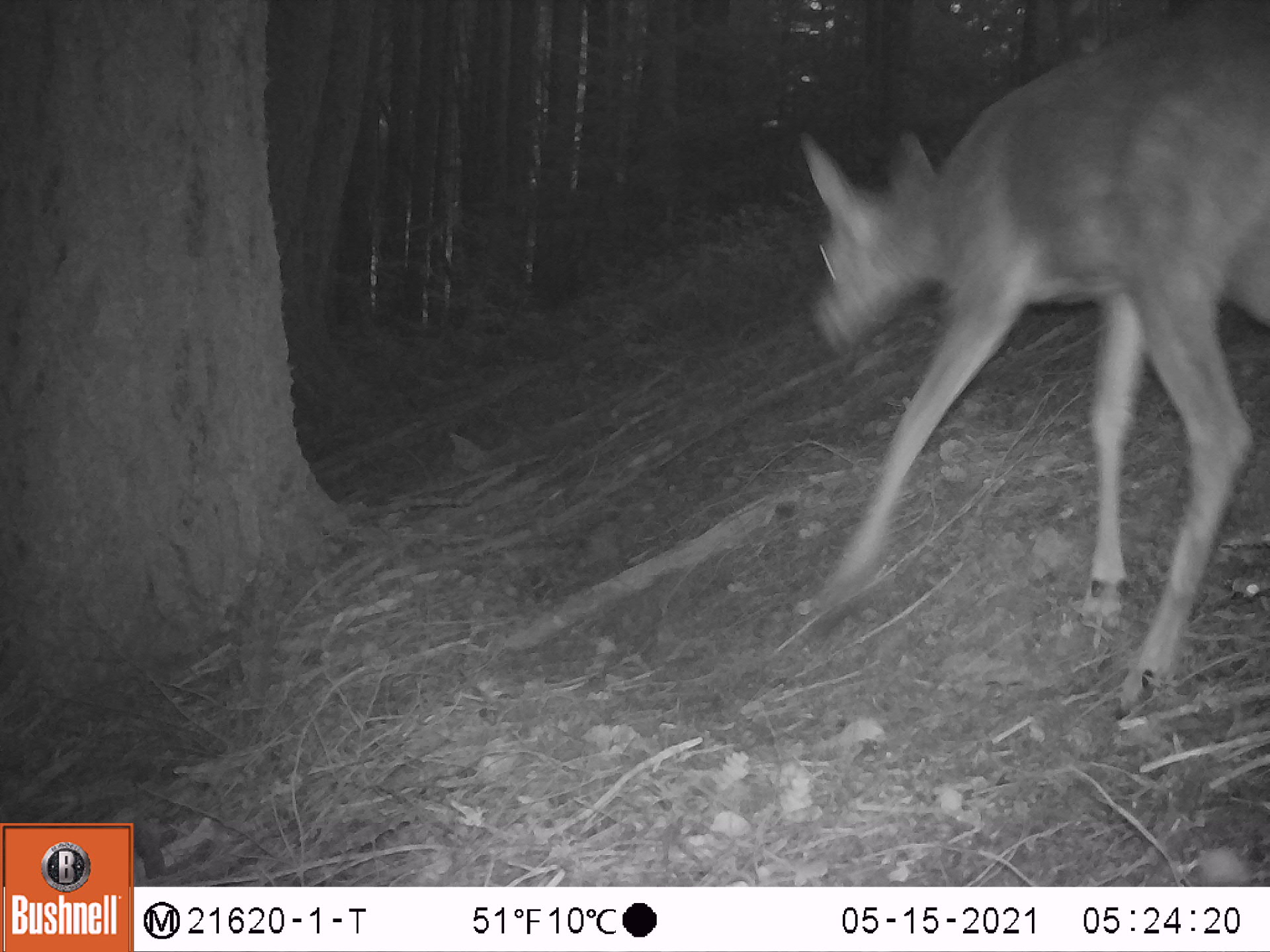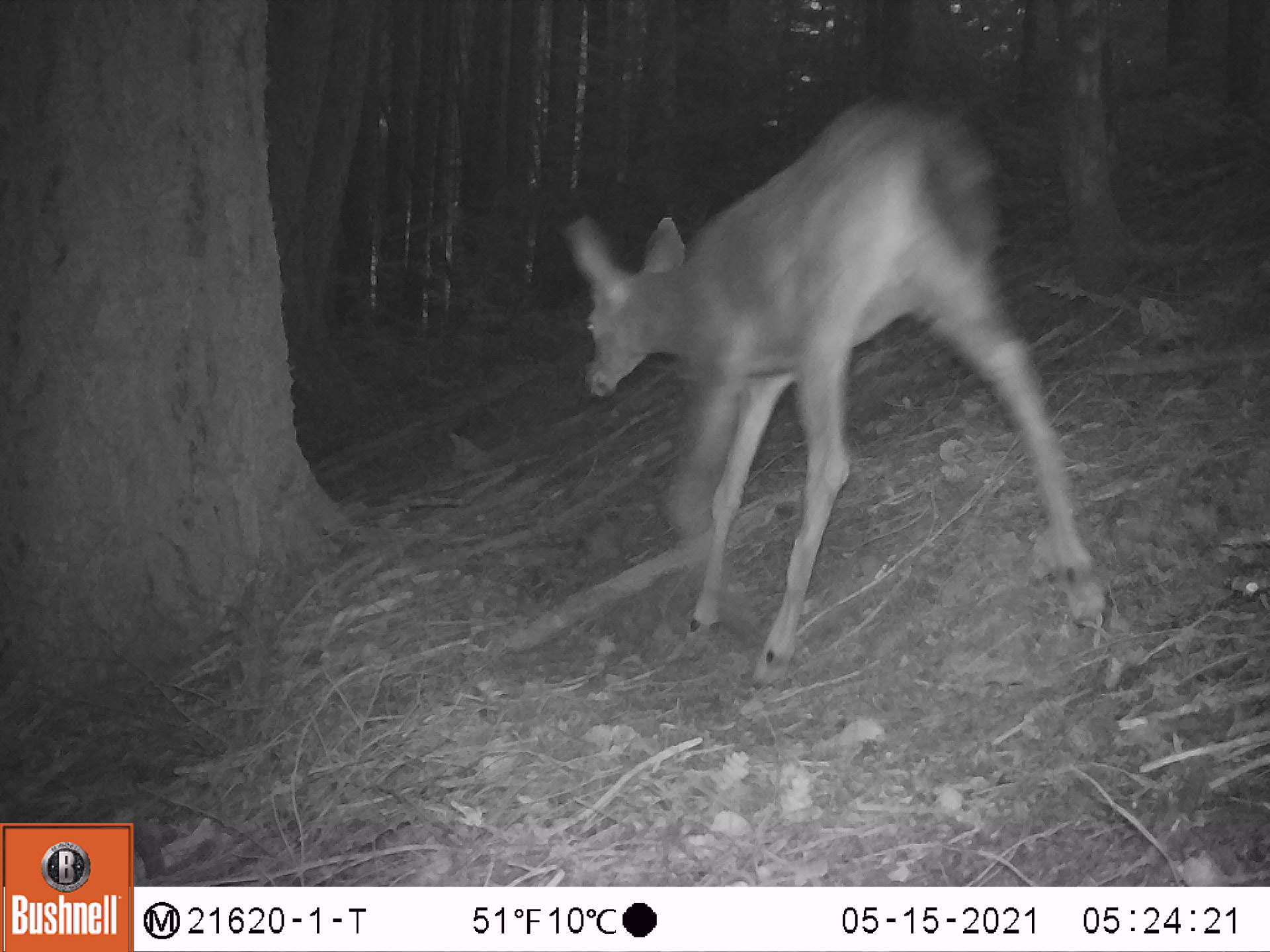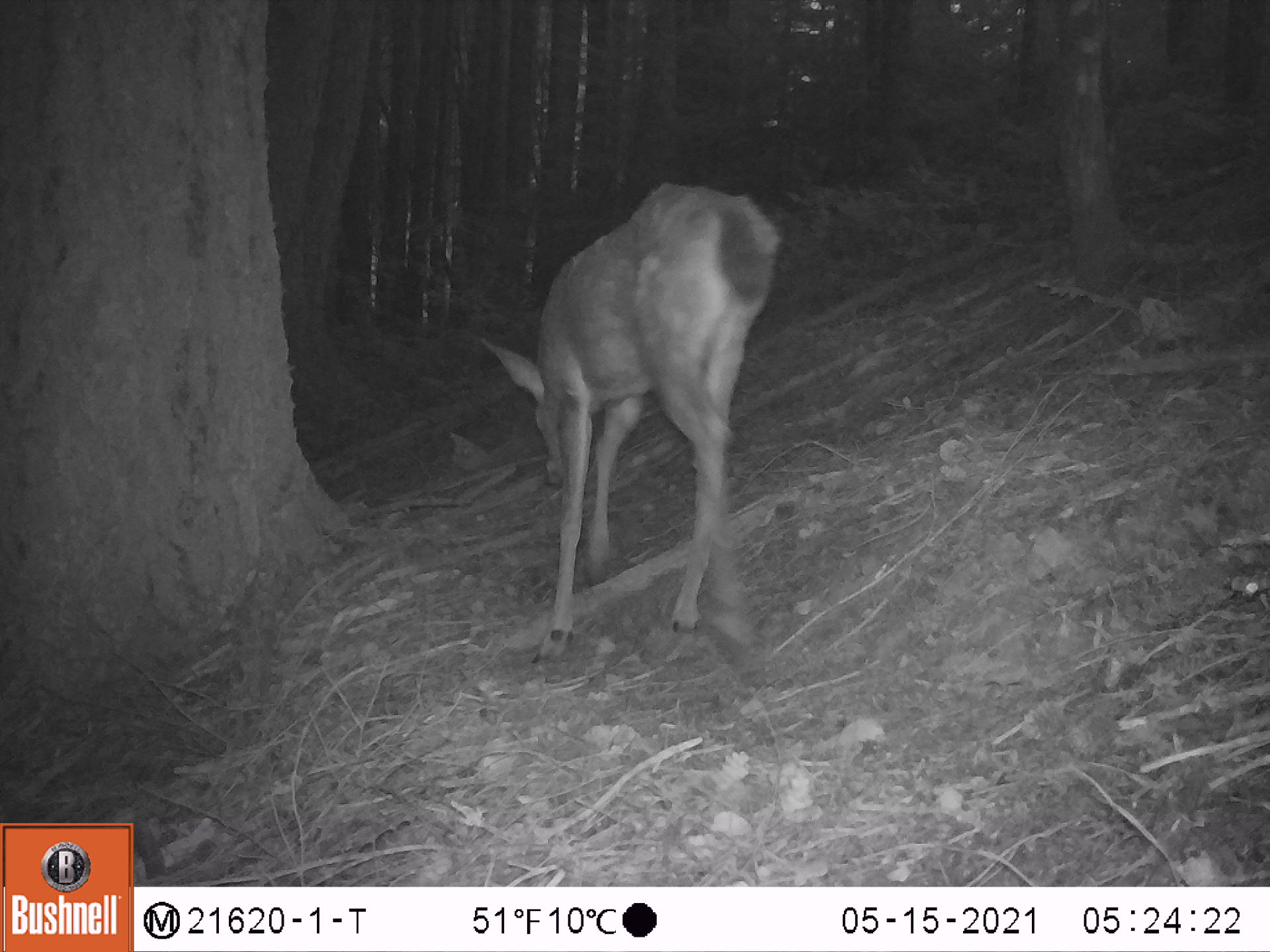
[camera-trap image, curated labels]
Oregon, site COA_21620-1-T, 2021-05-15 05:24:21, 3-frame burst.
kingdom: Animalia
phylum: Chordata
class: Mammalia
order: Artiodactyla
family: Cervidae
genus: Odocoileus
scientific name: Odocoileus hemionus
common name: black-tailed deer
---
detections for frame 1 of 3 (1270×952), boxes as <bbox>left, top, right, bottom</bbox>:
black-tailed deer: <bbox>774, 0, 1269, 729</bbox>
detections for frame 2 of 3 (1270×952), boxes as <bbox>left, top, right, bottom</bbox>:
black-tailed deer: <bbox>538, 76, 1127, 721</bbox>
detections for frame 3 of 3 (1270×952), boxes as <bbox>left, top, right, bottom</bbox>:
black-tailed deer: <bbox>461, 166, 804, 672</bbox>